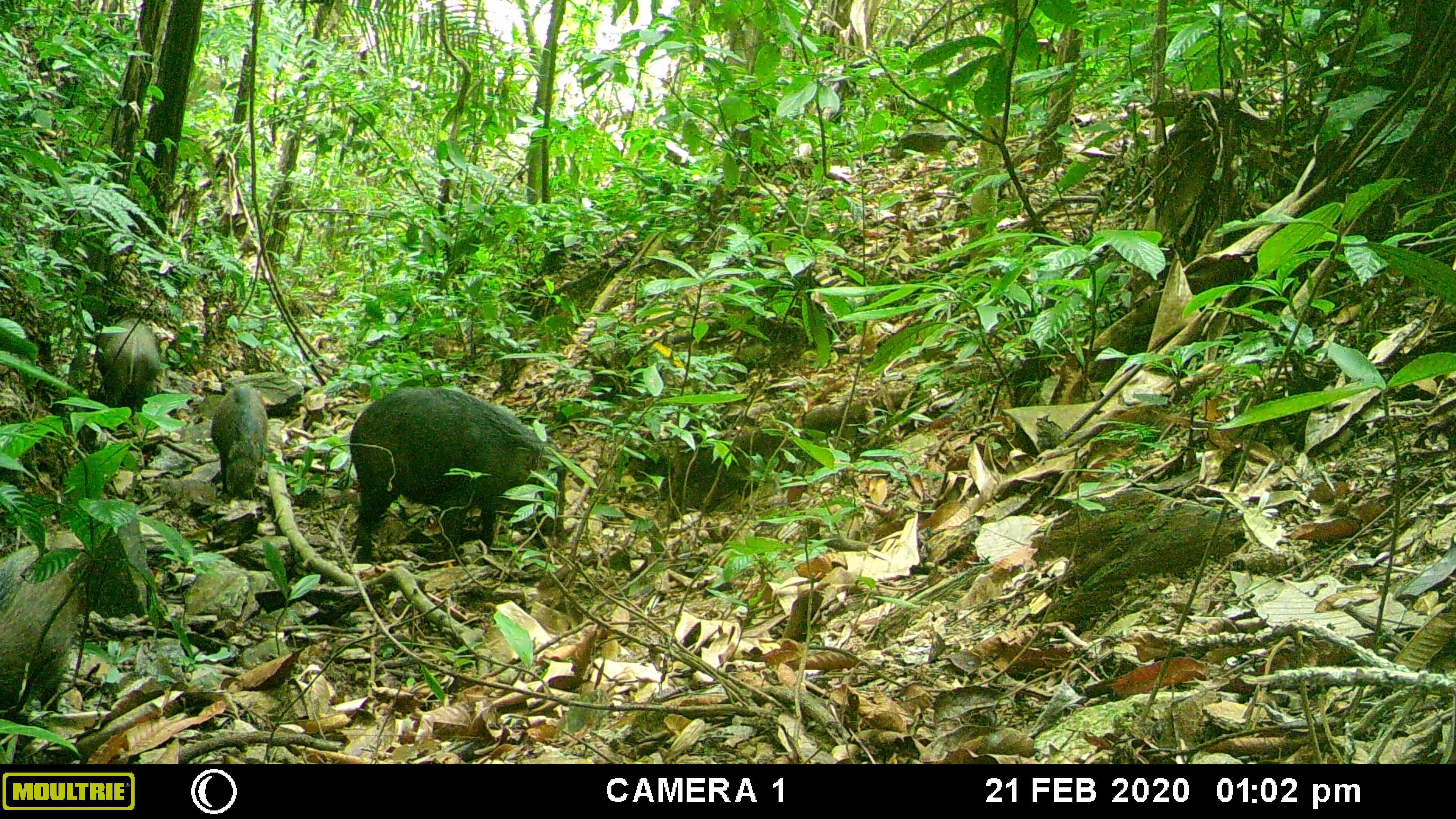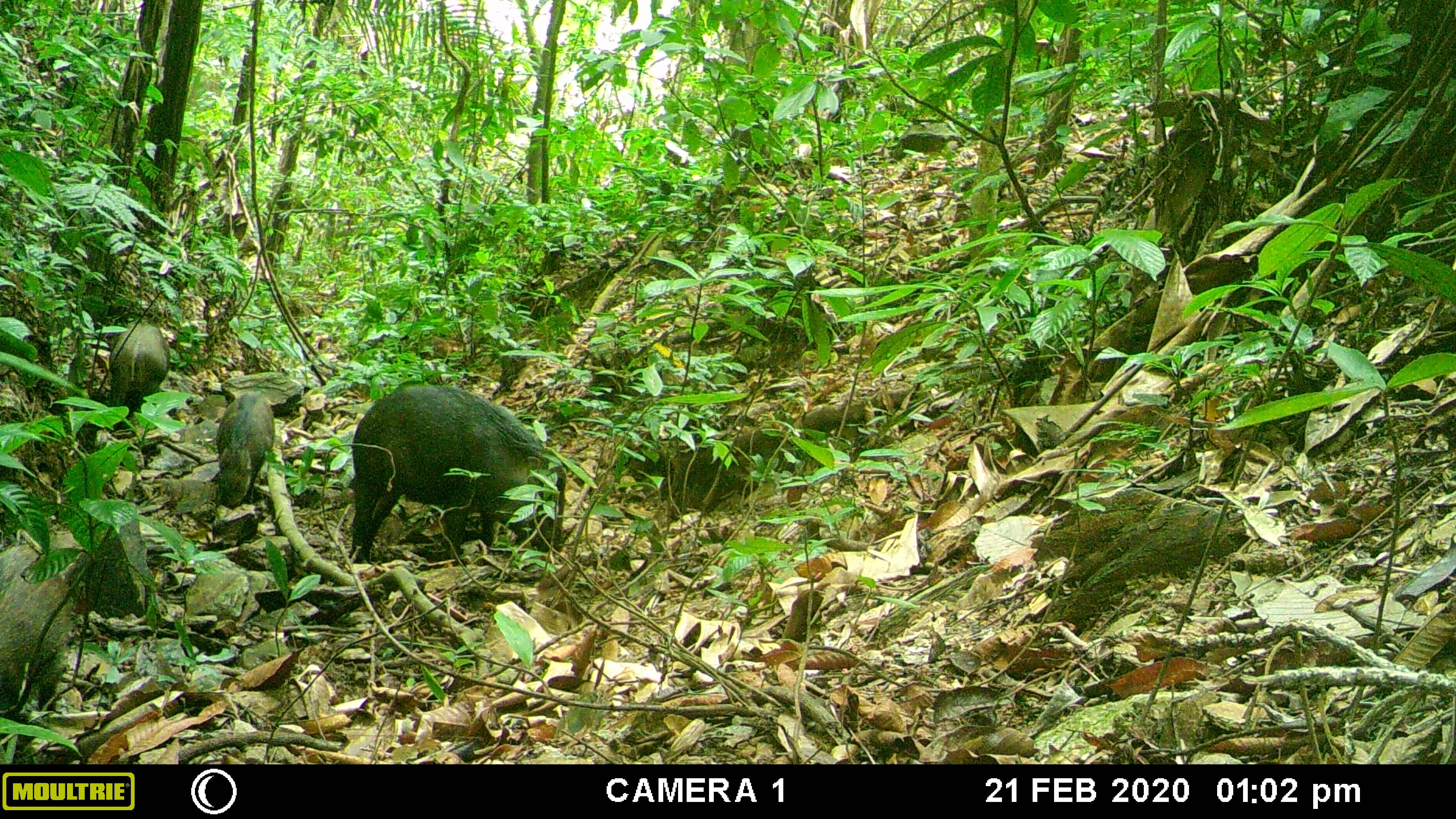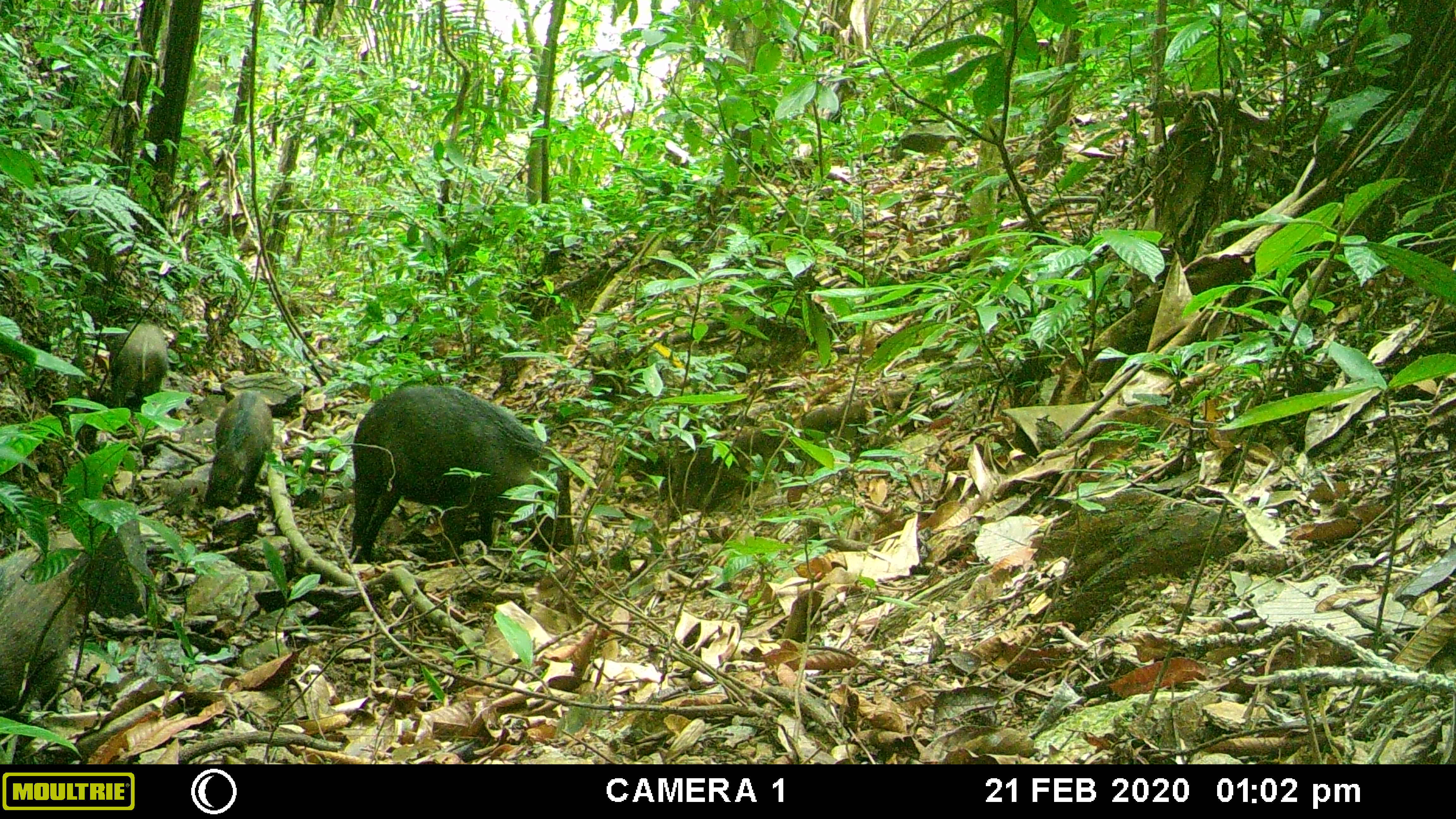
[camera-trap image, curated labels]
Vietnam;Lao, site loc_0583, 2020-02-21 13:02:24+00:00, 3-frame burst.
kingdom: Animalia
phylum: Chordata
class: Mammalia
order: Artiodactyla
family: Suidae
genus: Sus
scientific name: Sus scrofa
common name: eurasian wild pig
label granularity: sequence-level